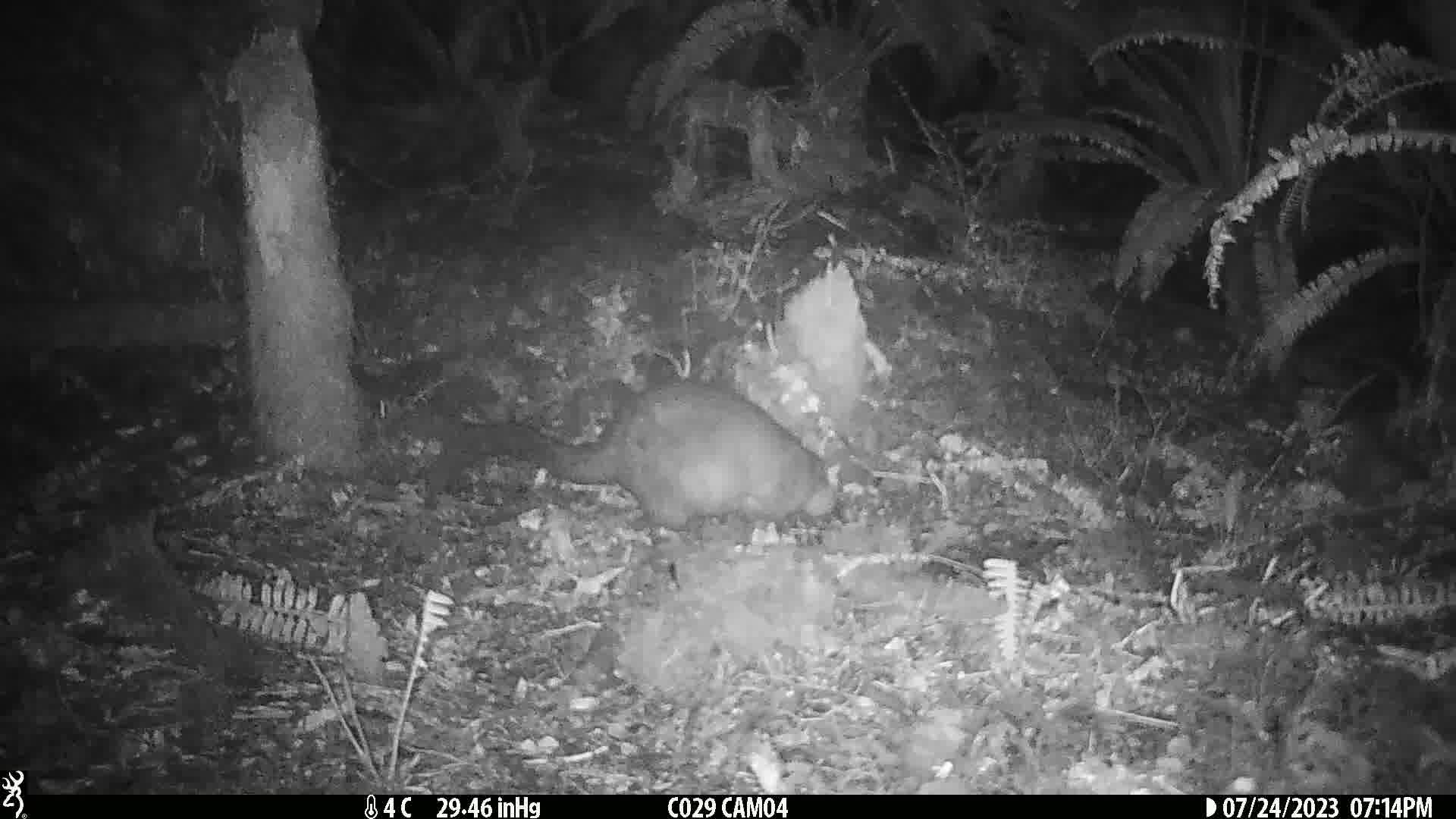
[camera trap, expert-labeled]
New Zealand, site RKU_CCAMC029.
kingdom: Animalia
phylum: Chordata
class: Mammalia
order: Diprotodontia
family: Phalangeridae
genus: Trichosurus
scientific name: Trichosurus vulpecula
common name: common brushtail possum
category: possum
Possum (common brushtail possum) (Trichosurus vulpecula).